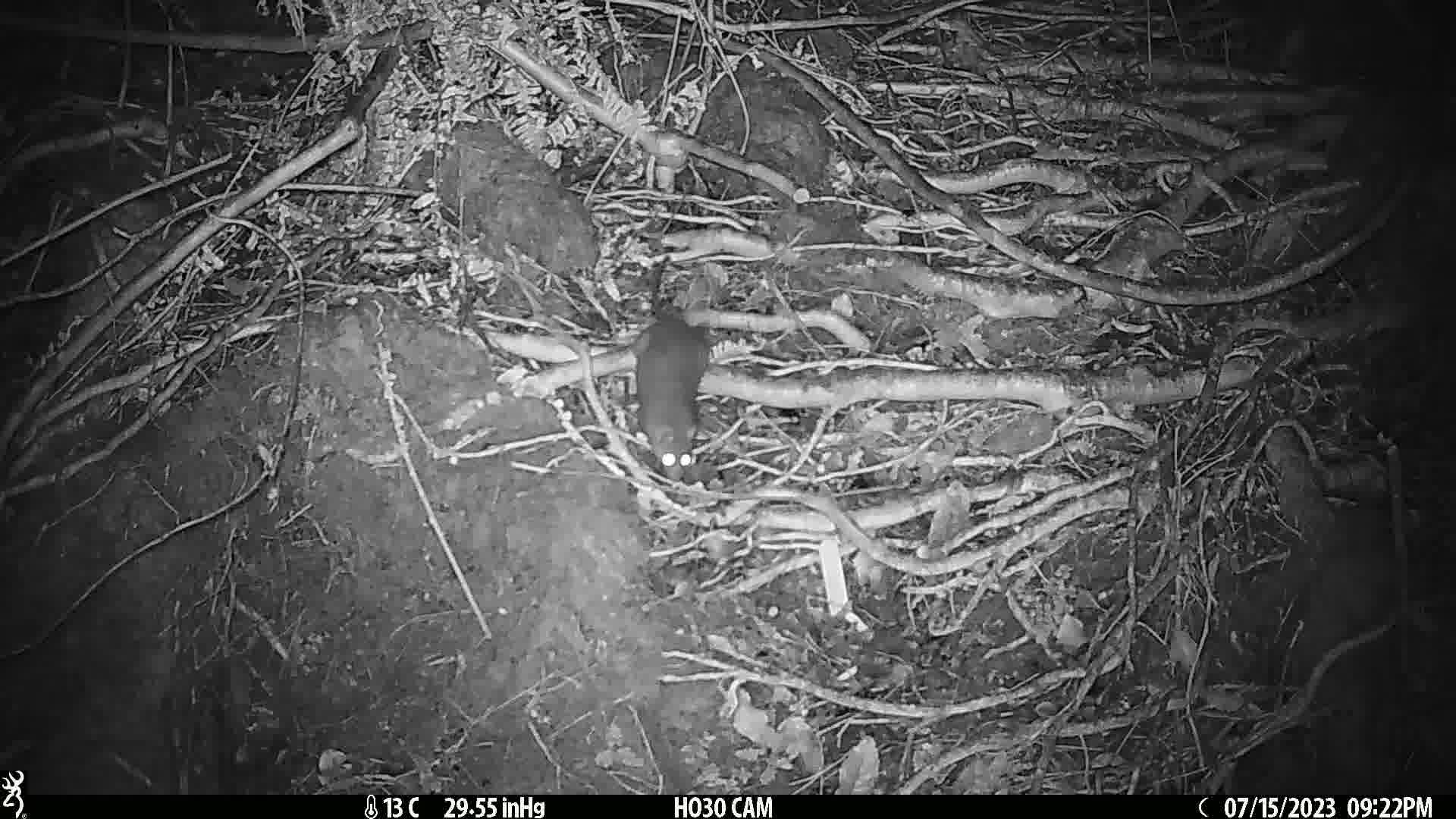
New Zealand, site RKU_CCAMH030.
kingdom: Animalia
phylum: Chordata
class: Mammalia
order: Rodentia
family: Muridae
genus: Rattus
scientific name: Rattus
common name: rat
Rat (Rattus).